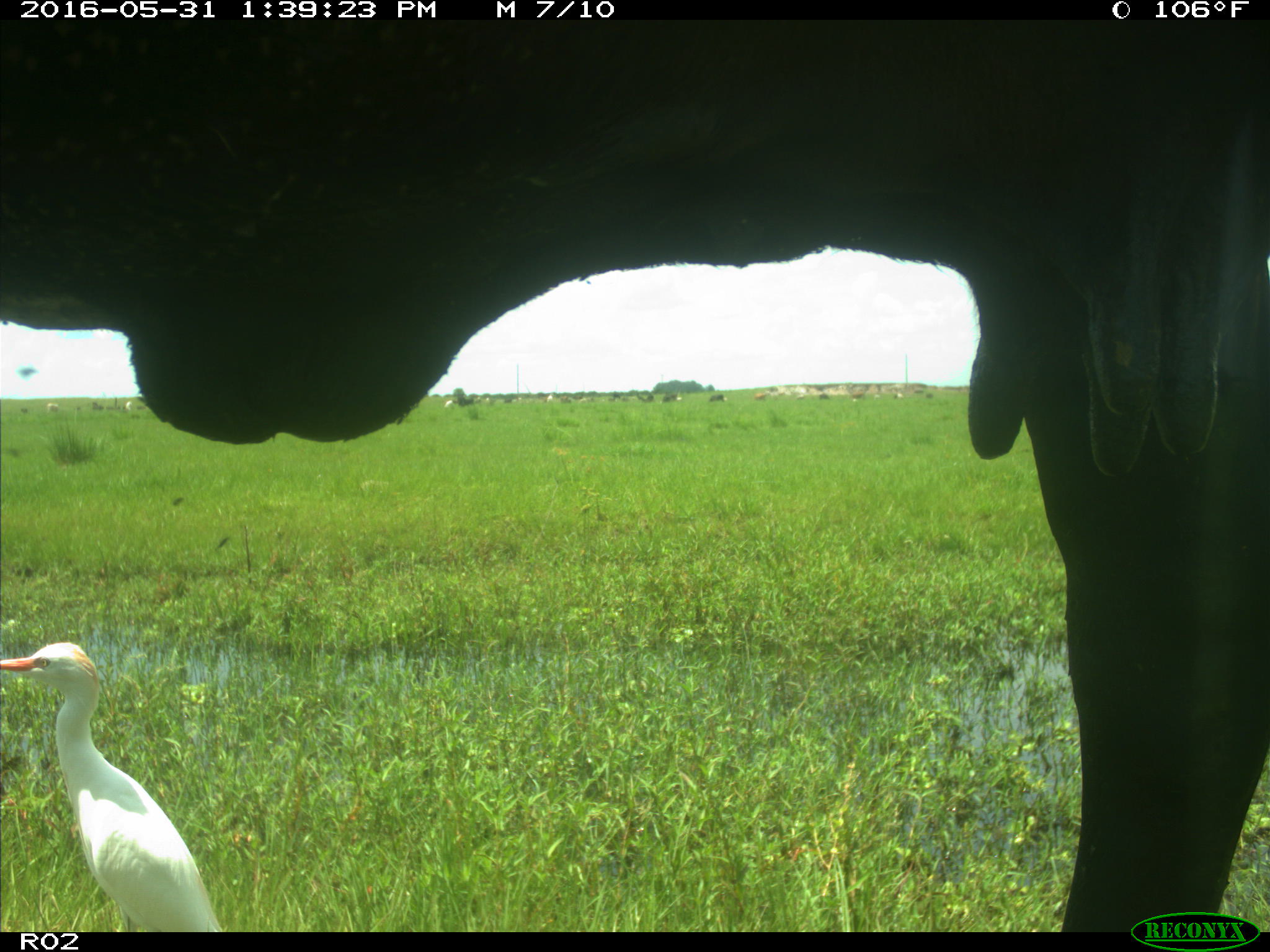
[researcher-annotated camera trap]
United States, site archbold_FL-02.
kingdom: Animalia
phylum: Chordata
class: Mammalia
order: Artiodactyla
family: Bovidae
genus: Bos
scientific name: Bos taurus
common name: domestic cow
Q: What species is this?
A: Bos taurus (domestic cow).